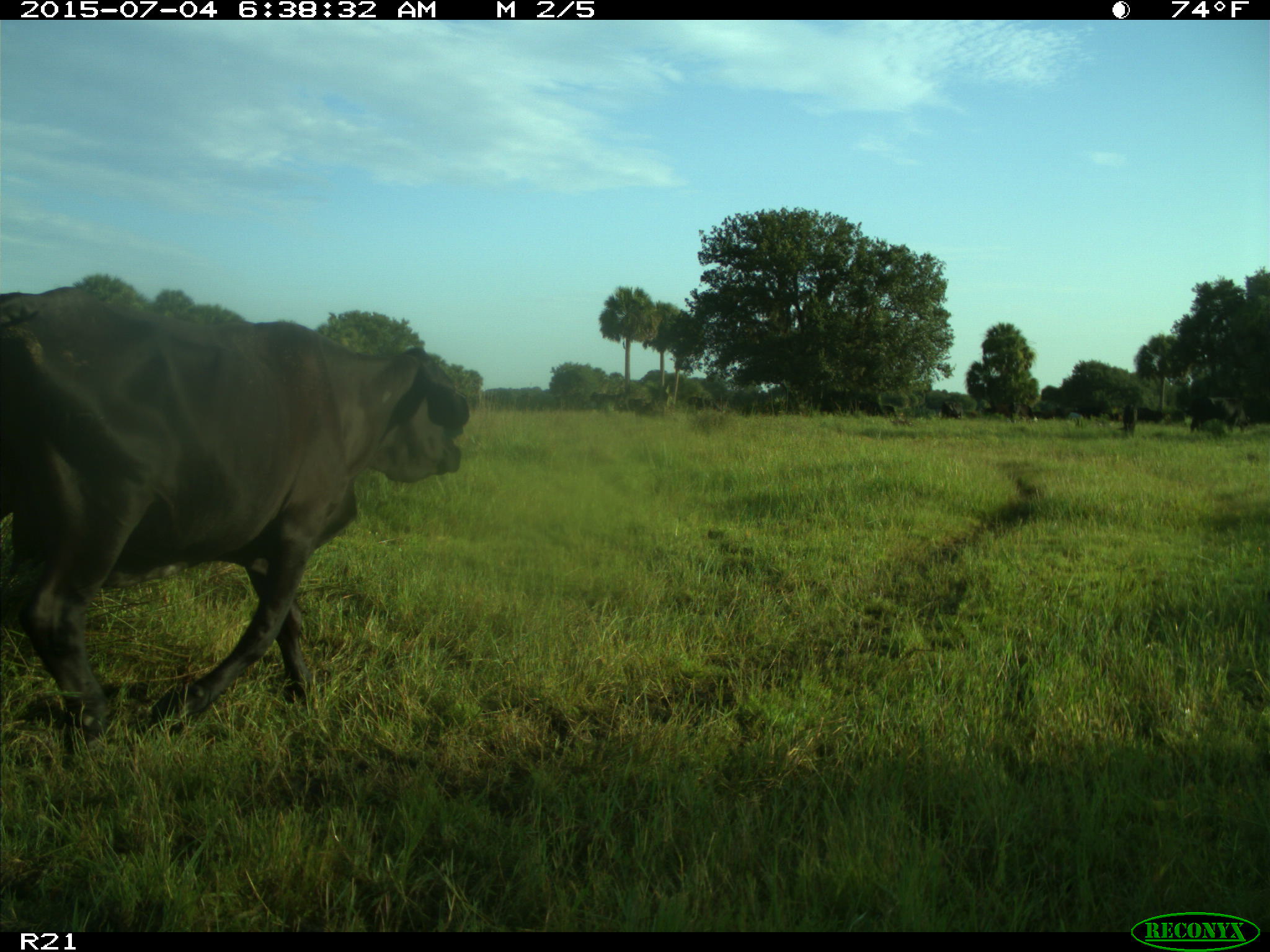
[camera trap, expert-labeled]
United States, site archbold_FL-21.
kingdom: Animalia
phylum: Chordata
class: Mammalia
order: Artiodactyla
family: Bovidae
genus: Bos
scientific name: Bos taurus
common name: domestic cow